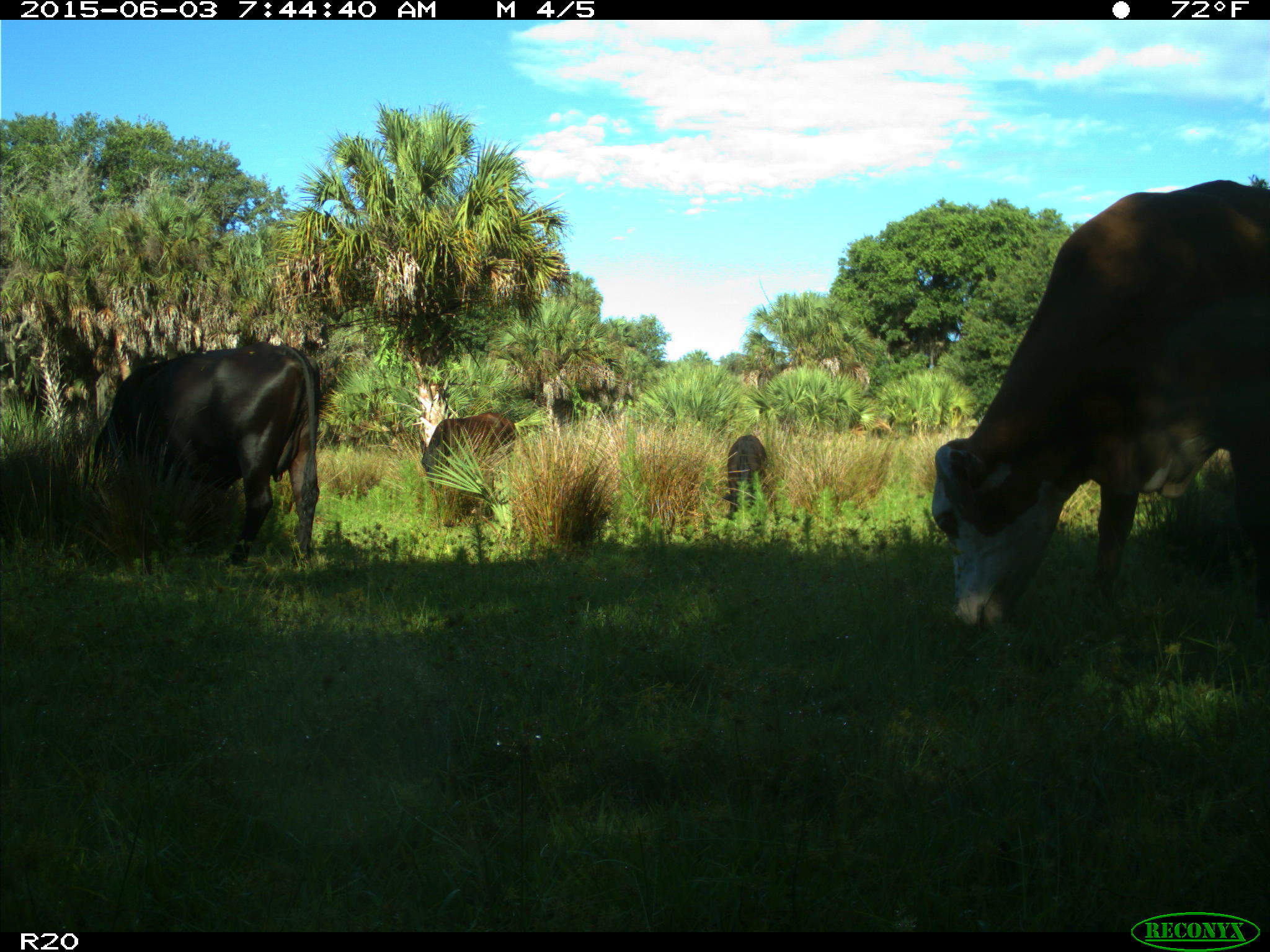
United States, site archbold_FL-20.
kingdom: Animalia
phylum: Chordata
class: Mammalia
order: Artiodactyla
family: Bovidae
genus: Bos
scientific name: Bos taurus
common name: domestic cow